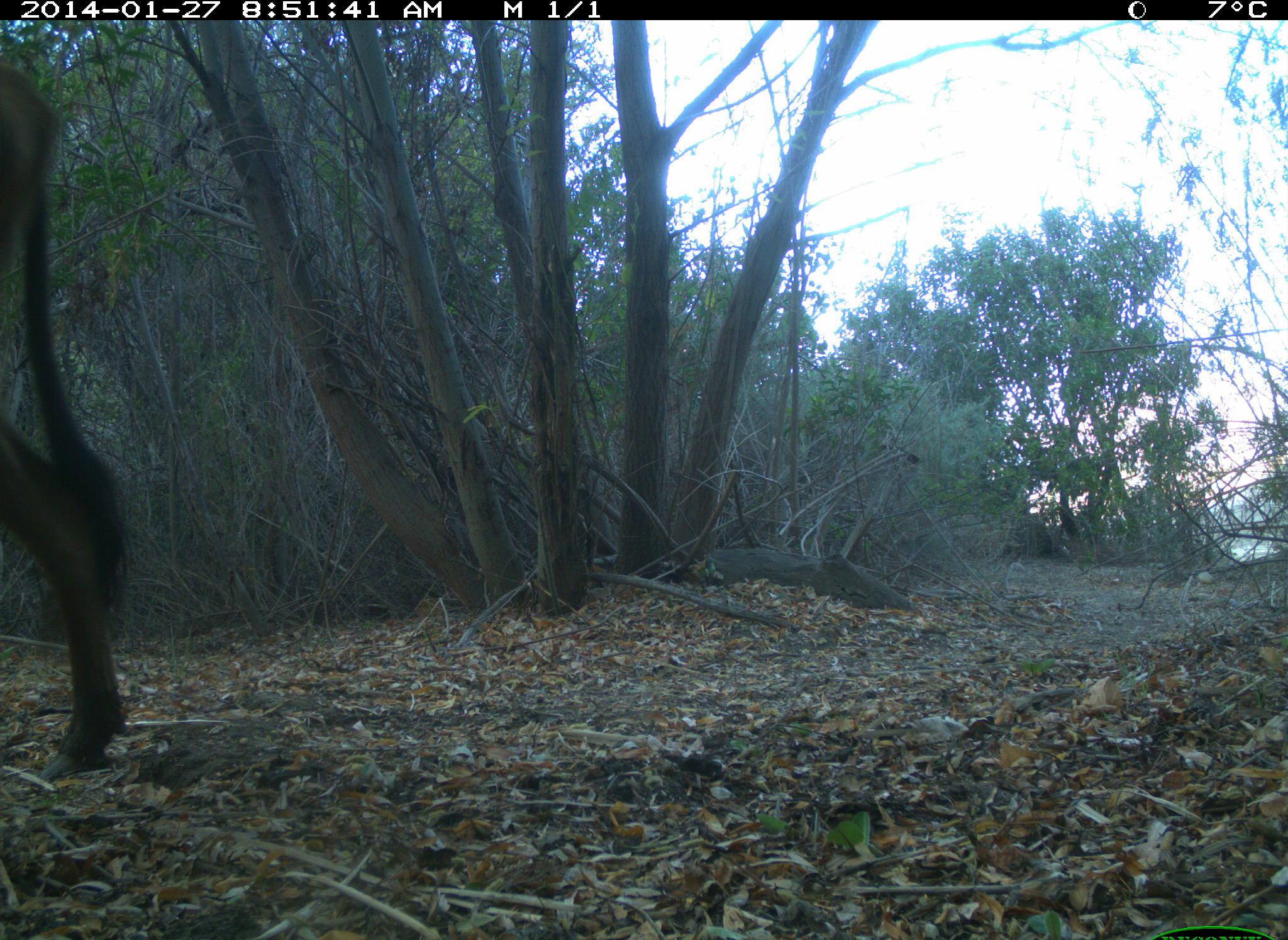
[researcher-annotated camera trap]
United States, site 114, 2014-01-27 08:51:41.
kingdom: Animalia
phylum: Chordata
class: Mammalia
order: Artiodactyla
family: Bovidae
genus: Bos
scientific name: Bos taurus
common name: cow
Cow (Bos taurus).